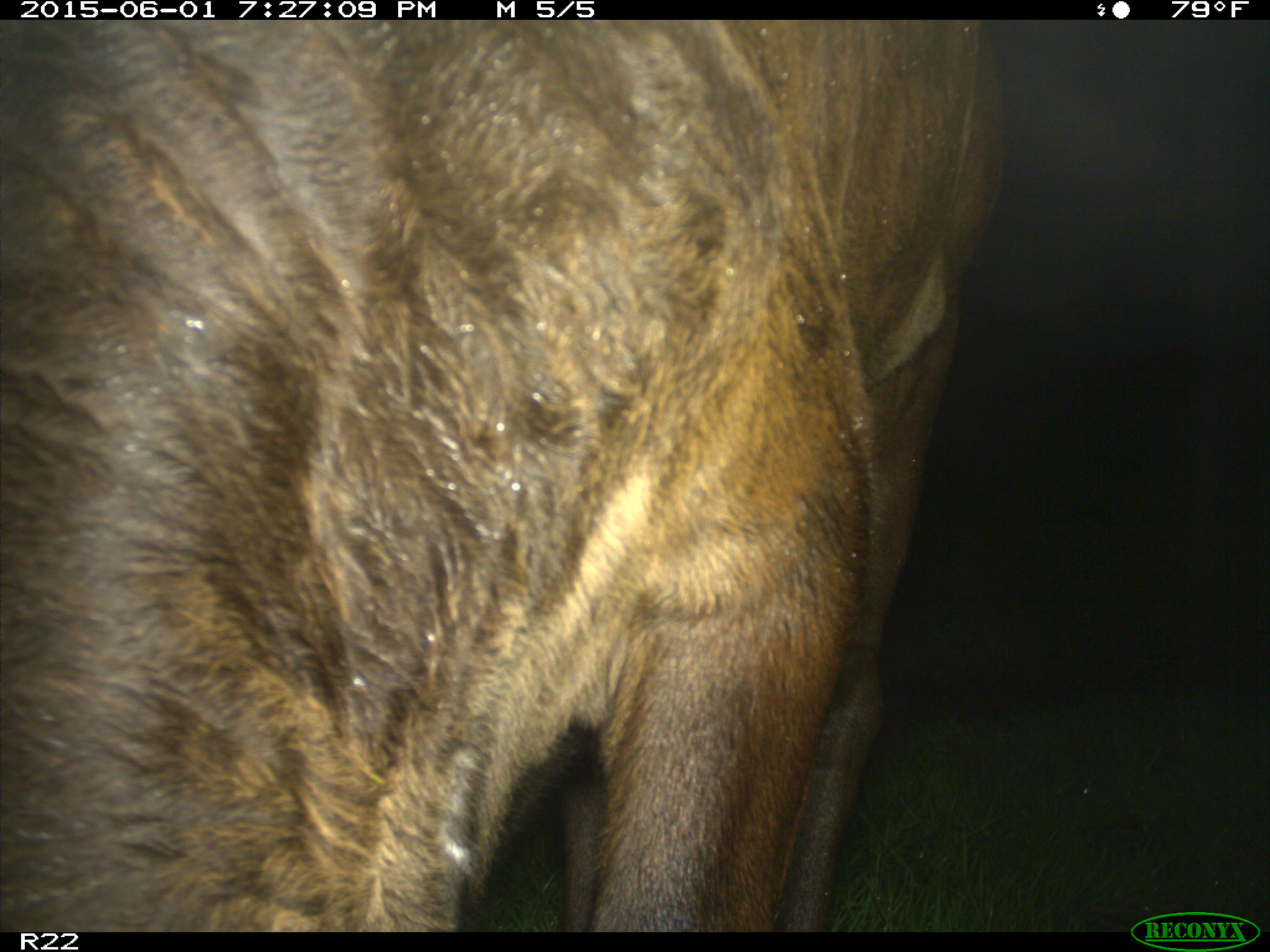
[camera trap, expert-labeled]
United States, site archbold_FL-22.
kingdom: Animalia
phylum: Chordata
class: Mammalia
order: Artiodactyla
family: Bovidae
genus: Bos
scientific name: Bos taurus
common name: domestic cow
Bos taurus (domestic cow).